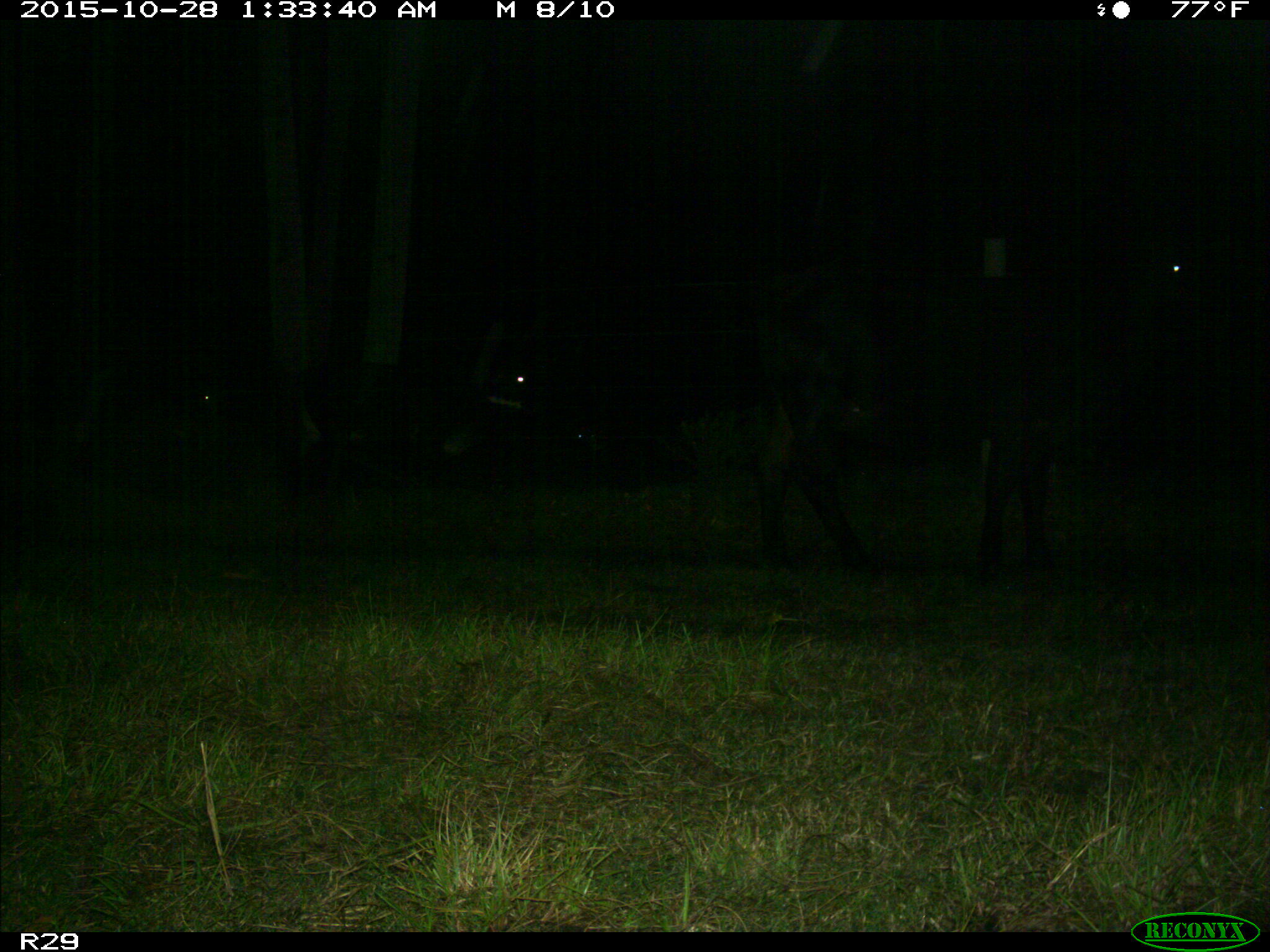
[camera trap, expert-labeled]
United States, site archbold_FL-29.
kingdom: Animalia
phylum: Chordata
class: Mammalia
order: Artiodactyla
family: Bovidae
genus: Bos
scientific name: Bos taurus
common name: domestic cow